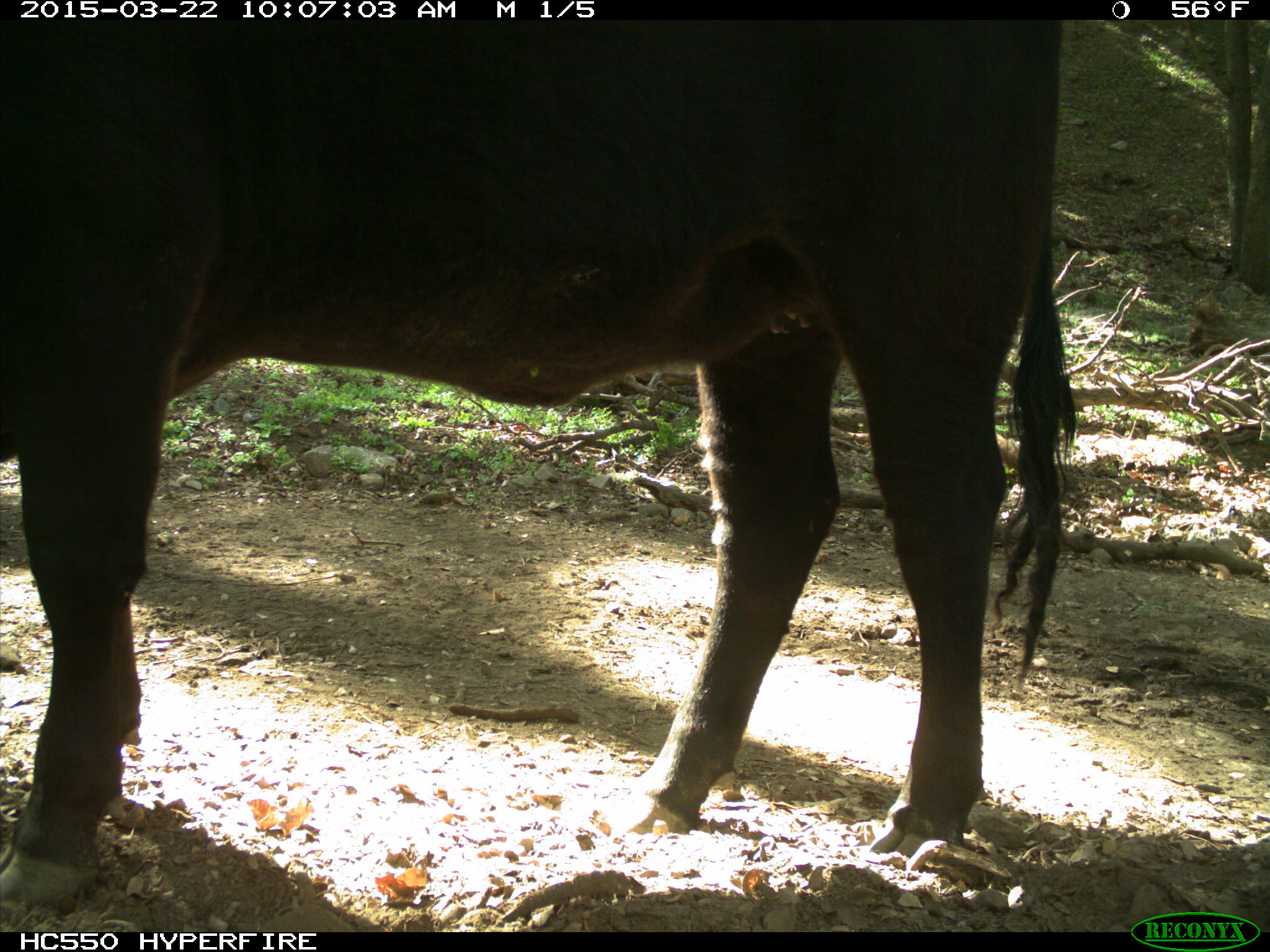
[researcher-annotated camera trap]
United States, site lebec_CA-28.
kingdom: Animalia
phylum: Chordata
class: Mammalia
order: Artiodactyla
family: Bovidae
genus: Bos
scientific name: Bos taurus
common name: domestic cow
Bos taurus (domestic cow).